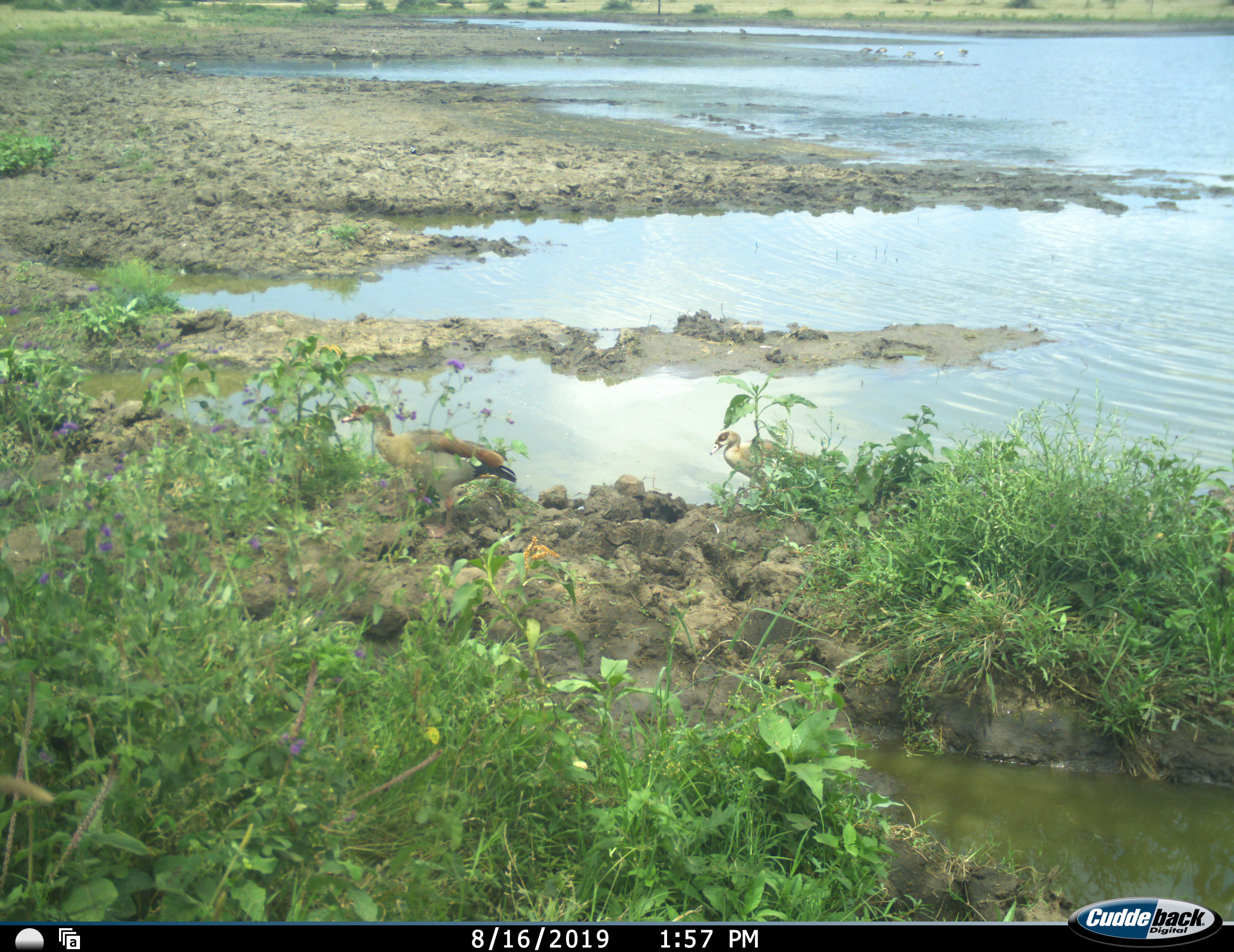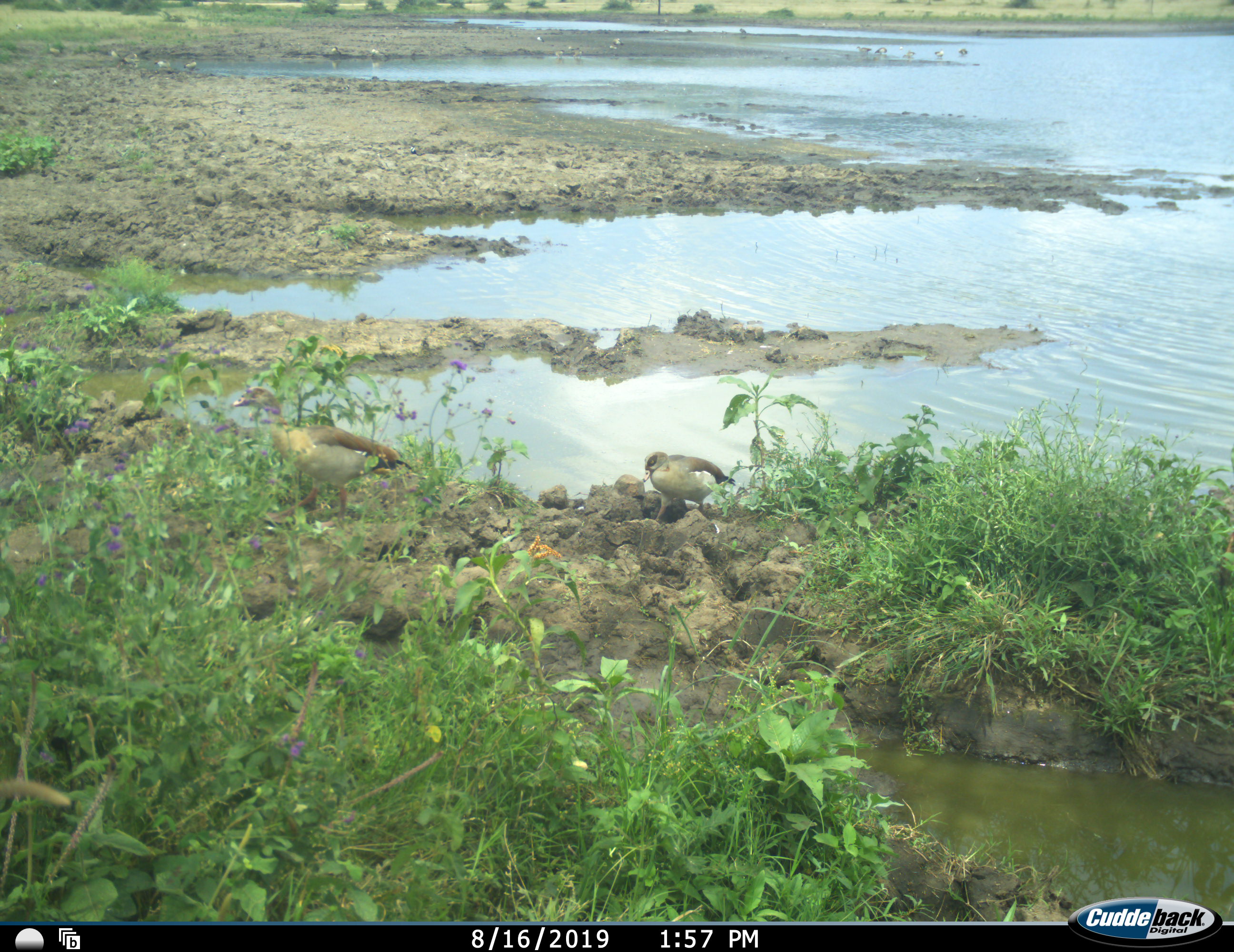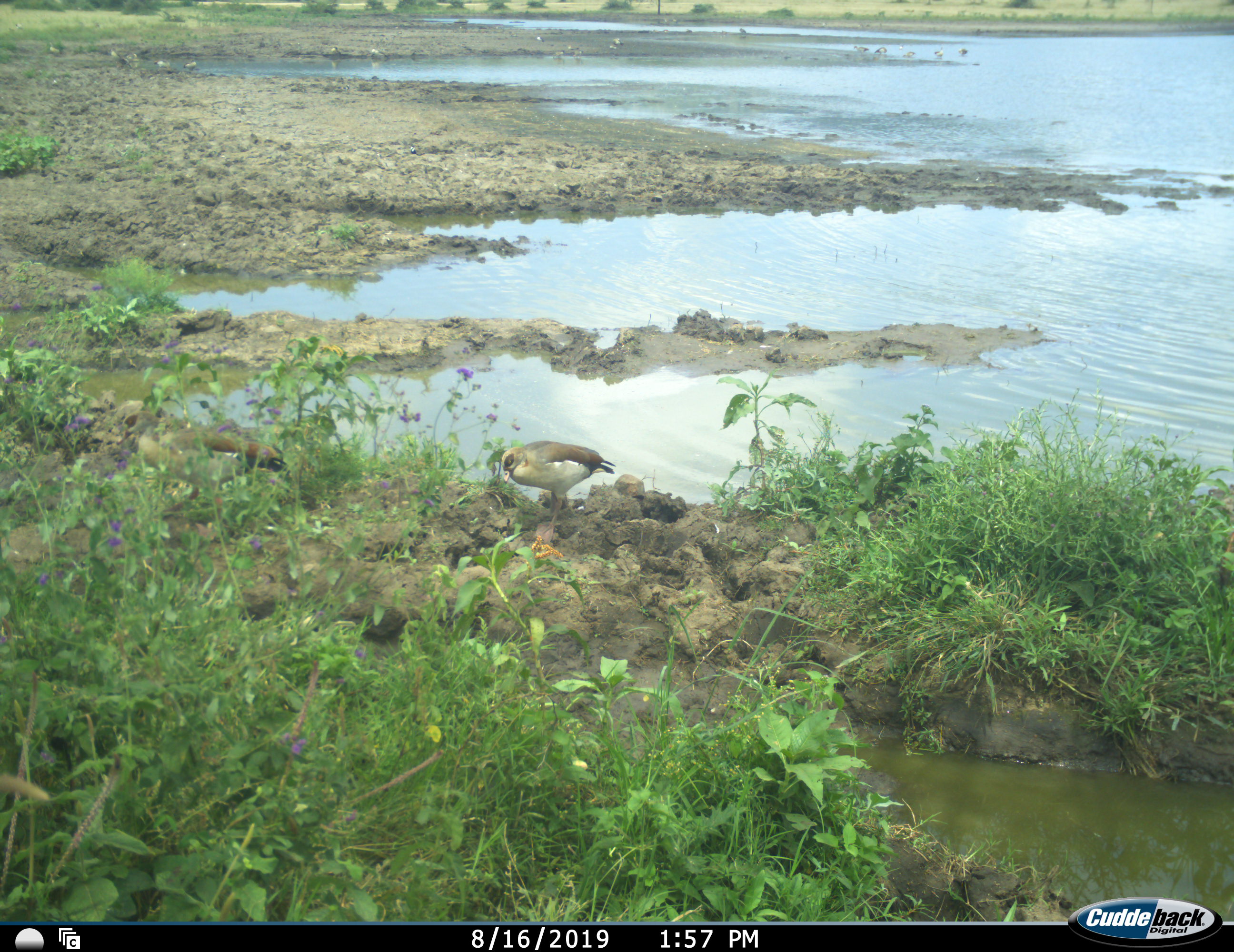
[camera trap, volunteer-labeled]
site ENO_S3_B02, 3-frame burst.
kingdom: Animalia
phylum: Chordata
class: Aves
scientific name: Aves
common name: bird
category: birdother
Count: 2.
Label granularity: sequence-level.